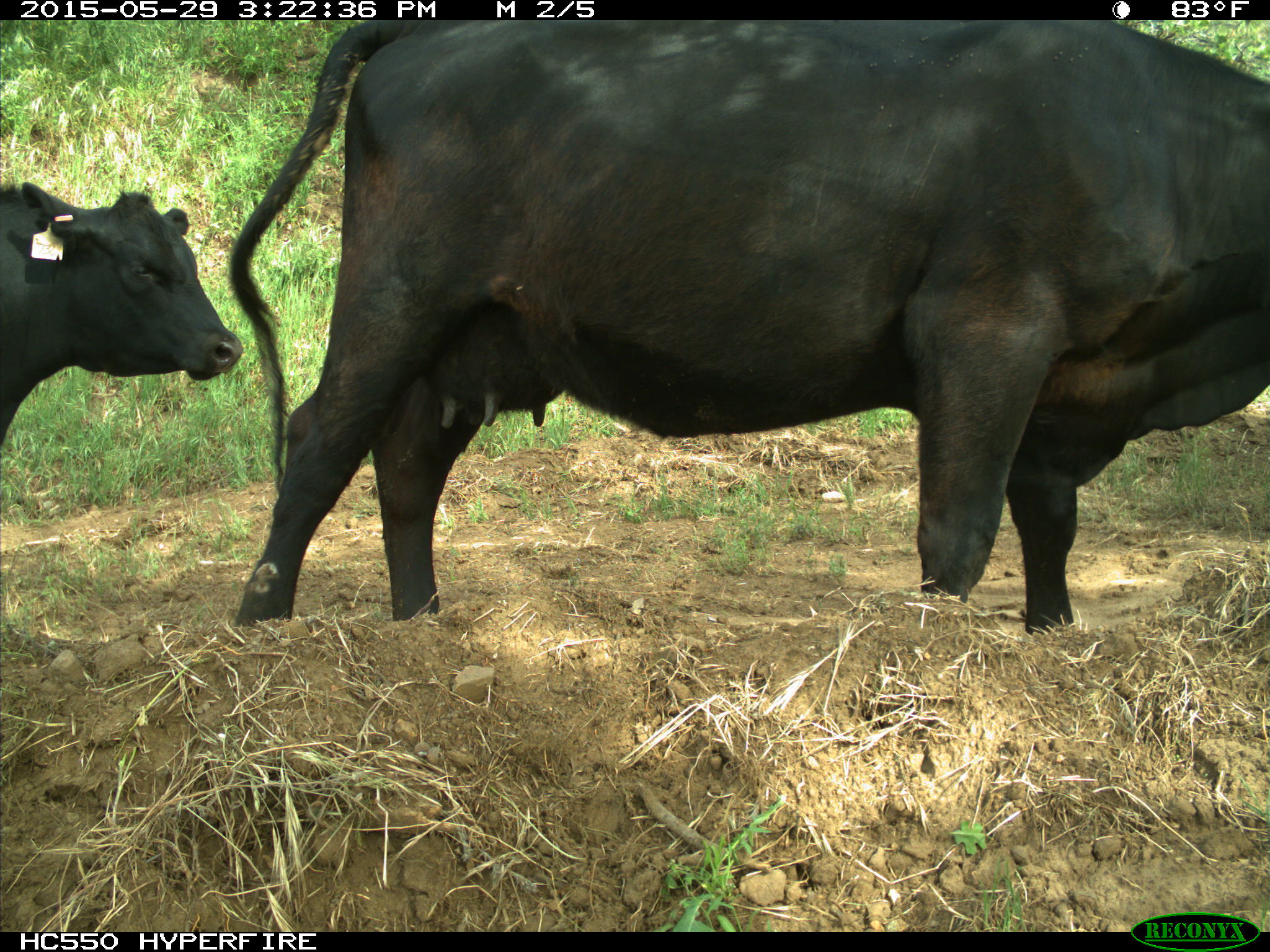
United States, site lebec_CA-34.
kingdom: Animalia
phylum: Chordata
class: Mammalia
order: Artiodactyla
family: Bovidae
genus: Bos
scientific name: Bos taurus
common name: domestic cow